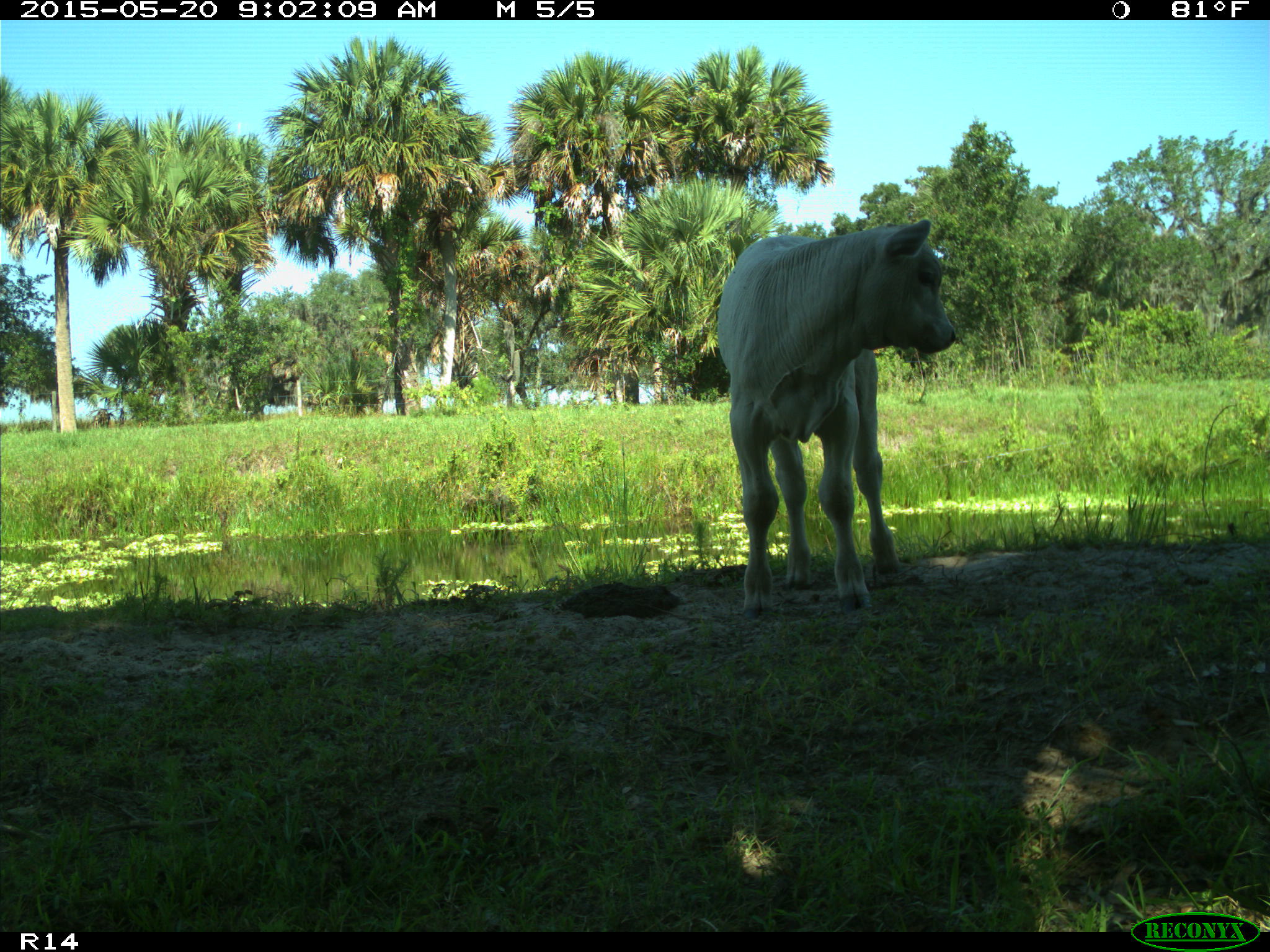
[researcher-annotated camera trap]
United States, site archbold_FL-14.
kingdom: Animalia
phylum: Chordata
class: Mammalia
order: Artiodactyla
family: Bovidae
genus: Bos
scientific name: Bos taurus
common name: domestic cow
Bos taurus (domestic cow).